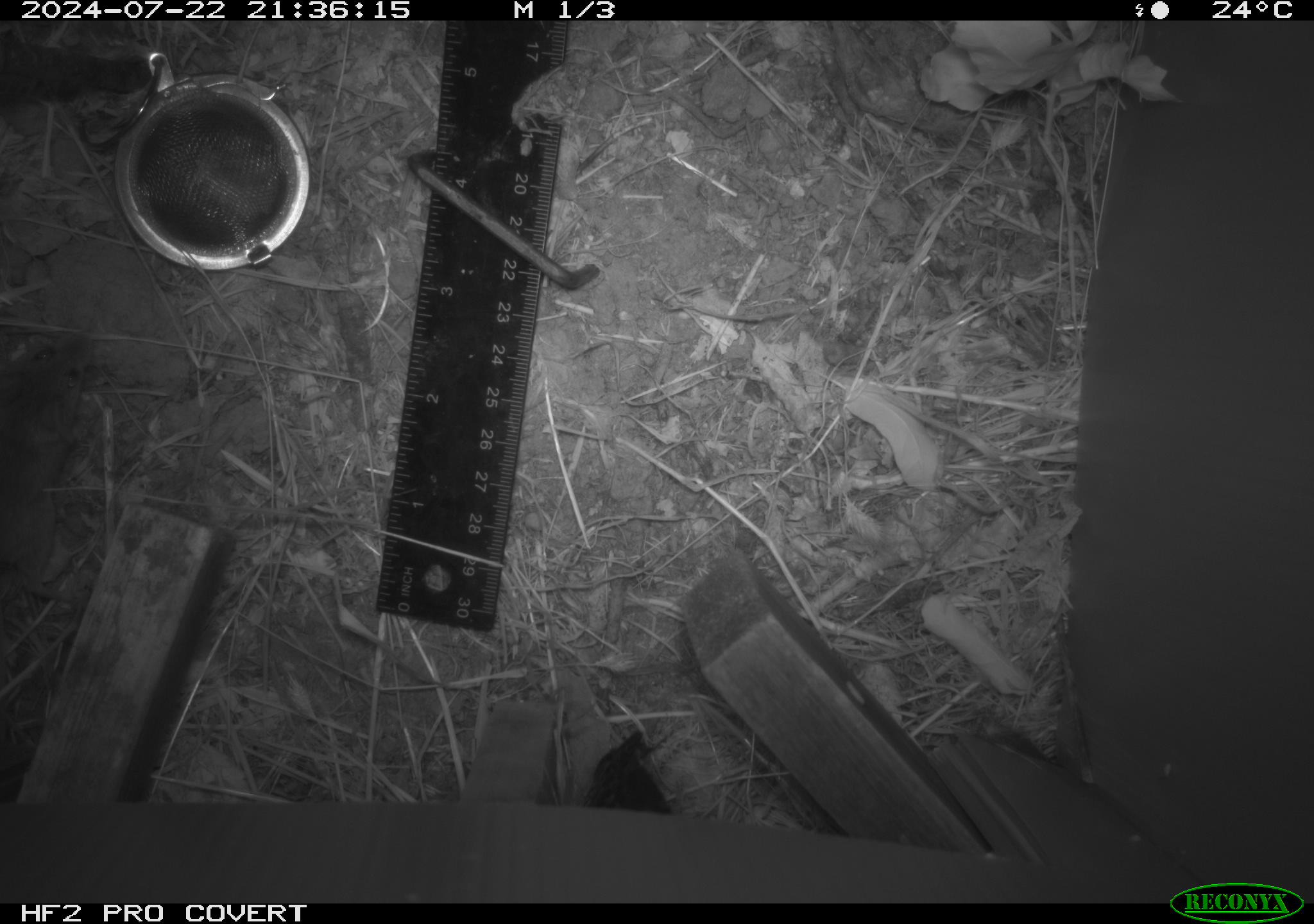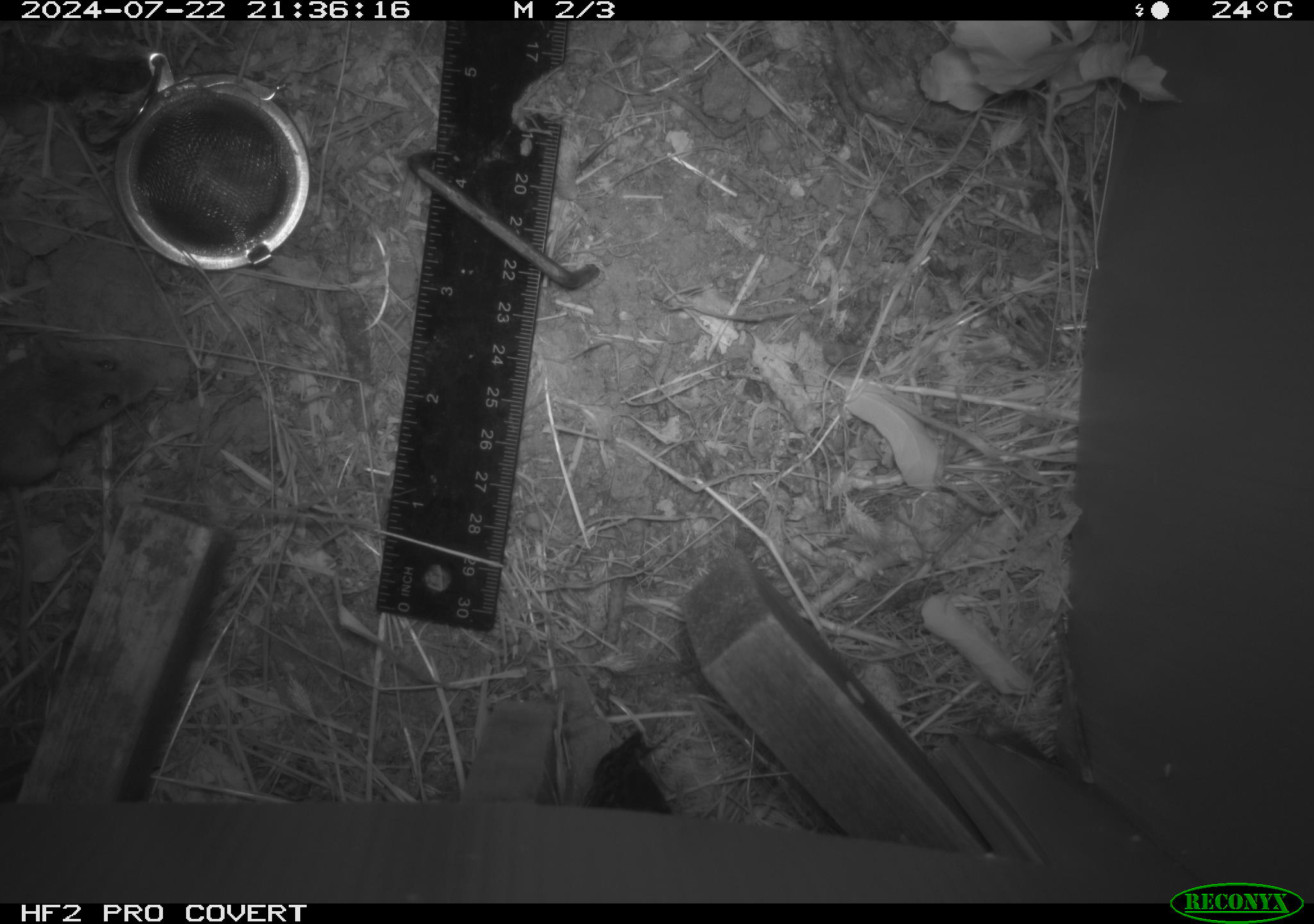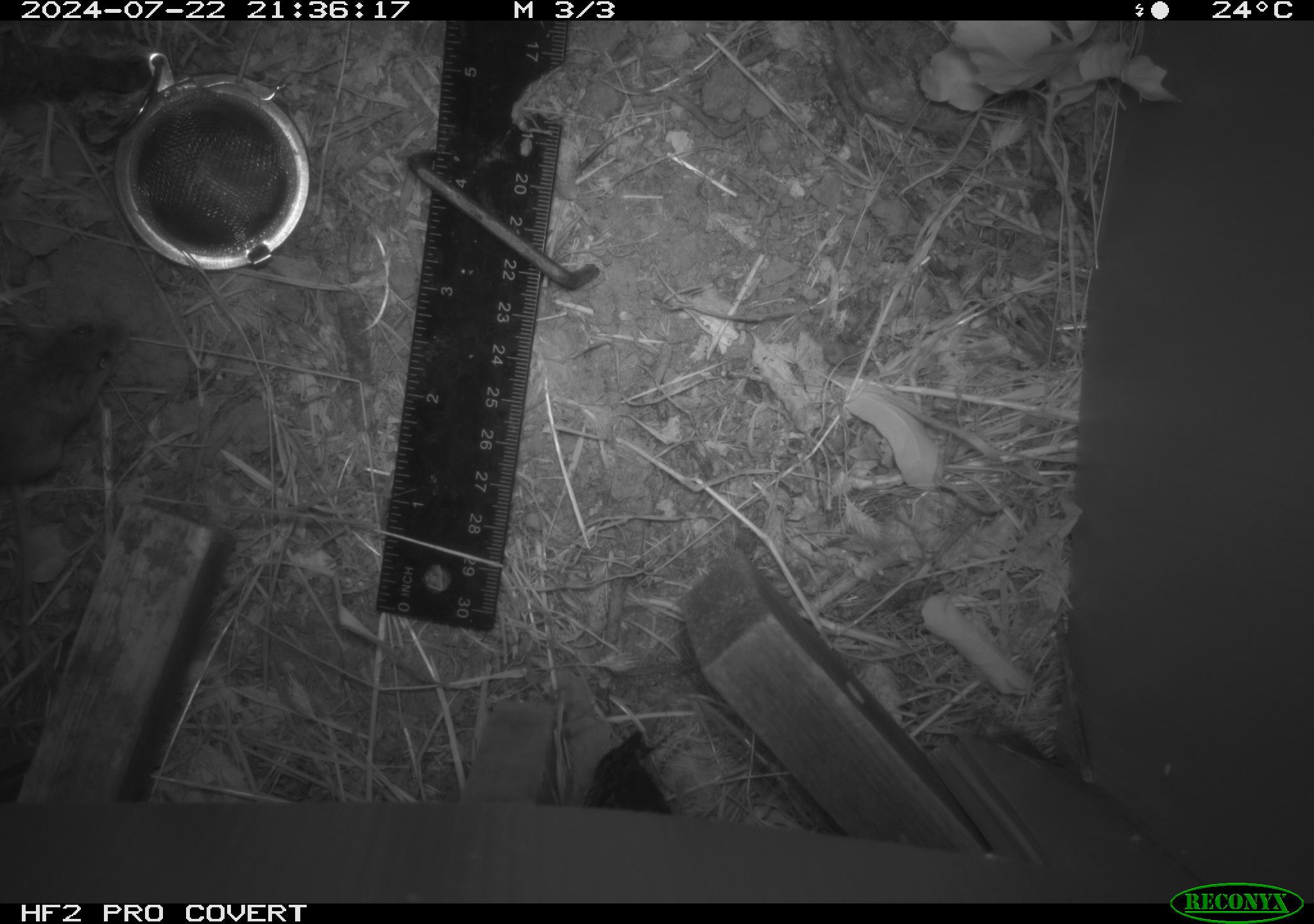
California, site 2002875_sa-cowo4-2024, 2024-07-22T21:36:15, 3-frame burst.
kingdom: Animalia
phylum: Chordata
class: Mammalia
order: Rodentia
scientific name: Rodentia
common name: mouse species